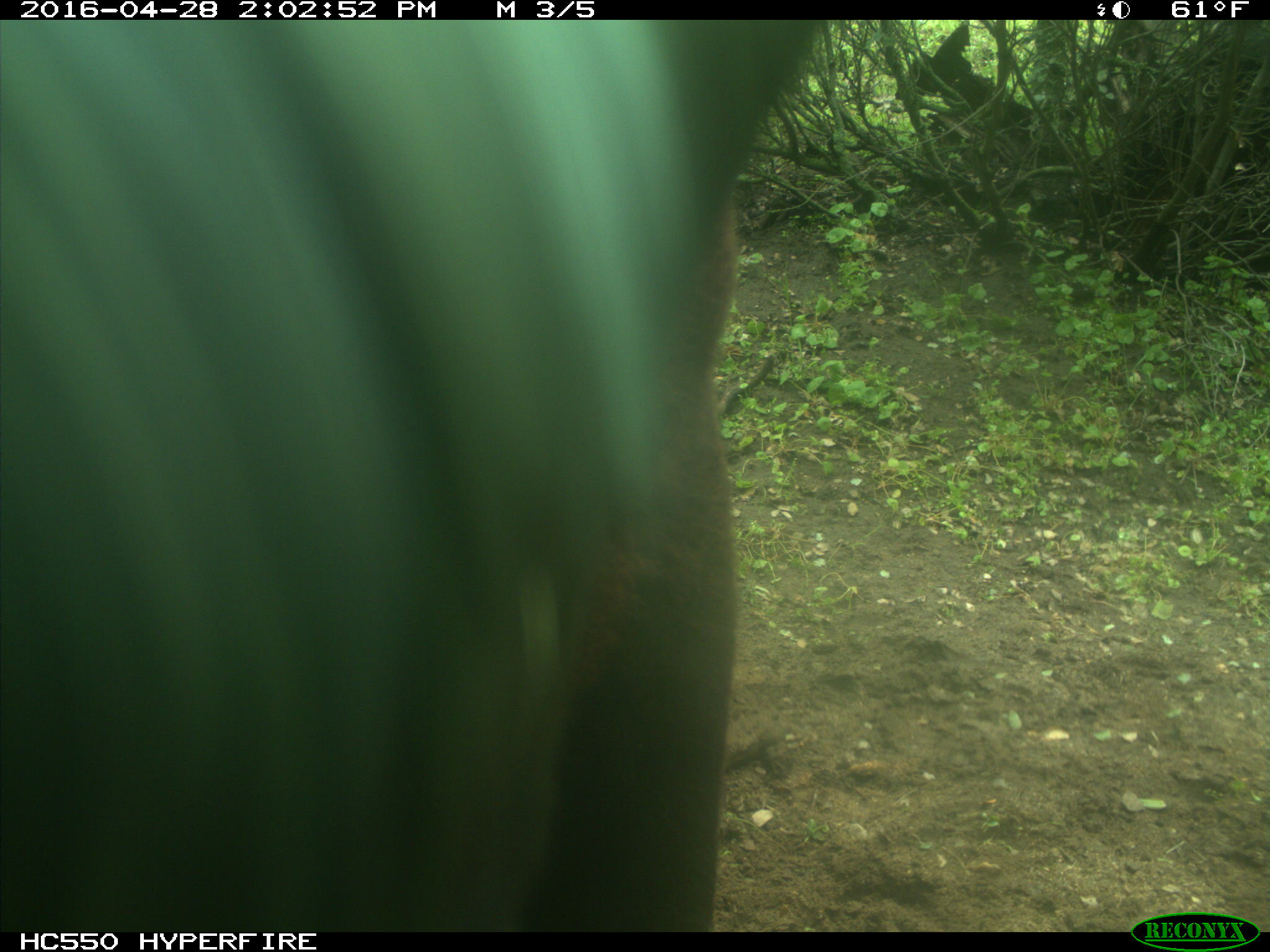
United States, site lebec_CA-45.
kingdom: Animalia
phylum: Chordata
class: Mammalia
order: Artiodactyla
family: Bovidae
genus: Bos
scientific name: Bos taurus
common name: domestic cow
Bos taurus (domestic cow).